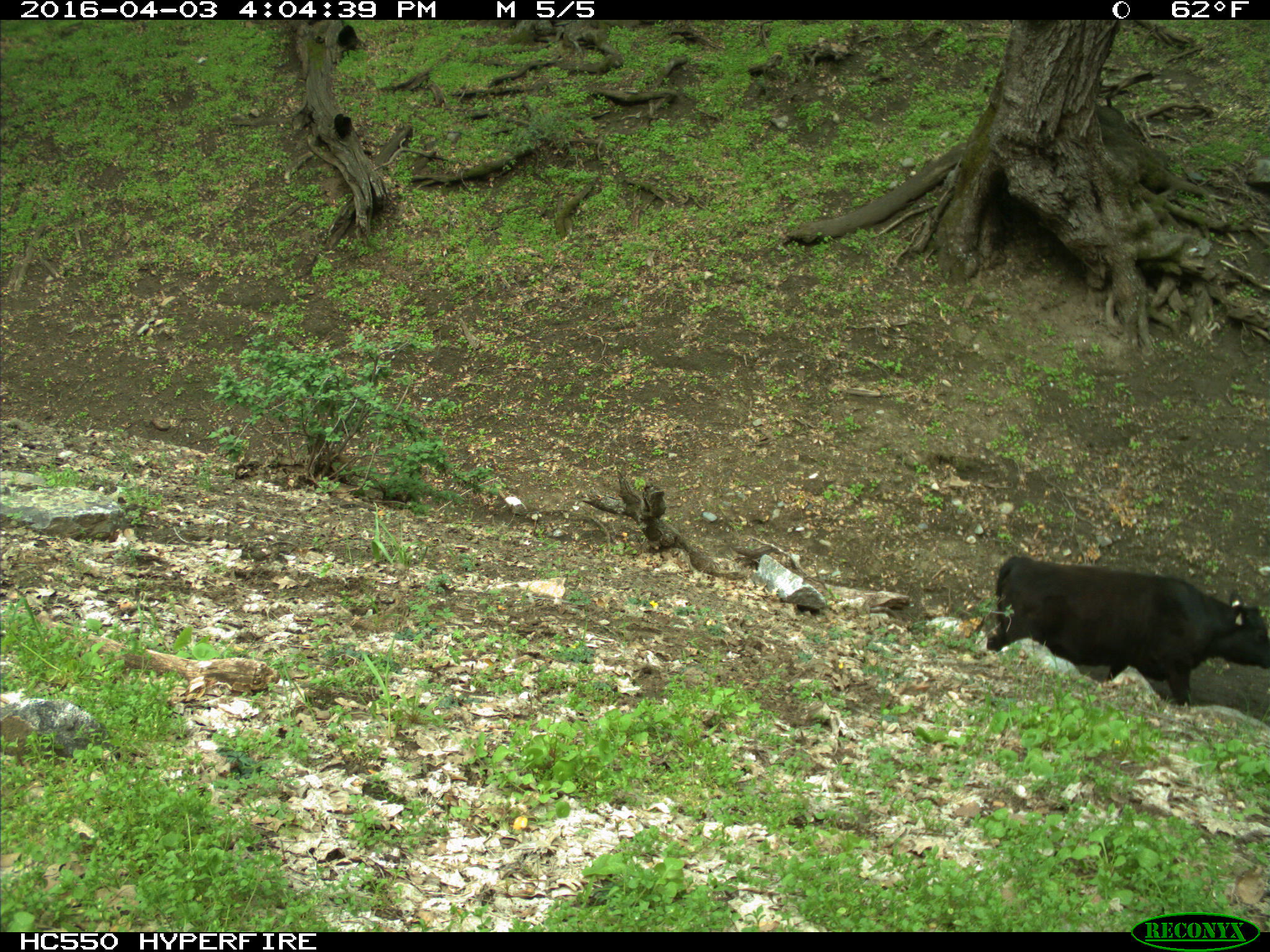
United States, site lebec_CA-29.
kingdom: Animalia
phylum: Chordata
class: Mammalia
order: Artiodactyla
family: Bovidae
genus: Bos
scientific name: Bos taurus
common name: domestic cow